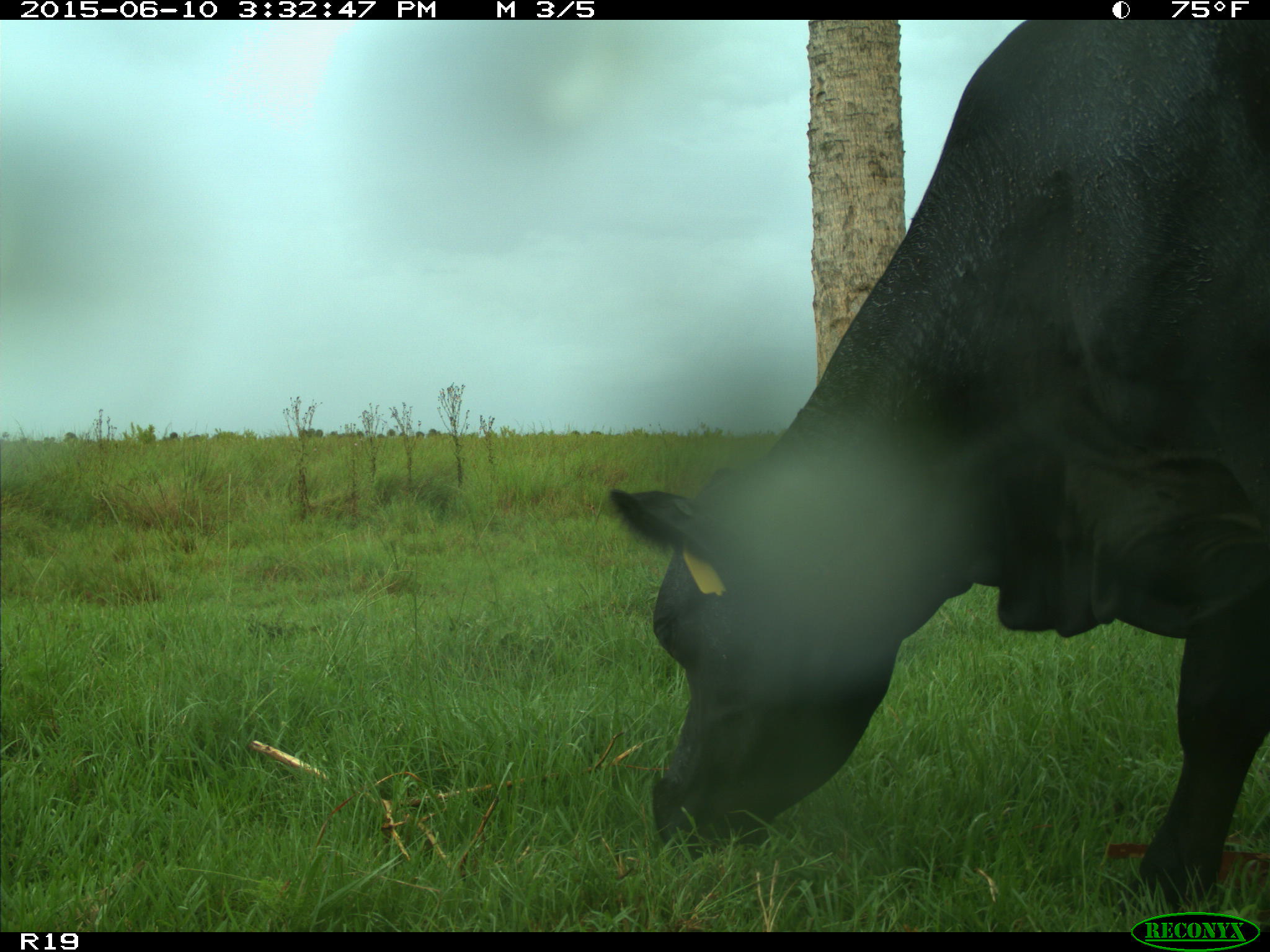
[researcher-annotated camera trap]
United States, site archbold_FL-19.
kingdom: Animalia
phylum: Chordata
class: Mammalia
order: Artiodactyla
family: Bovidae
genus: Bos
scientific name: Bos taurus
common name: domestic cow